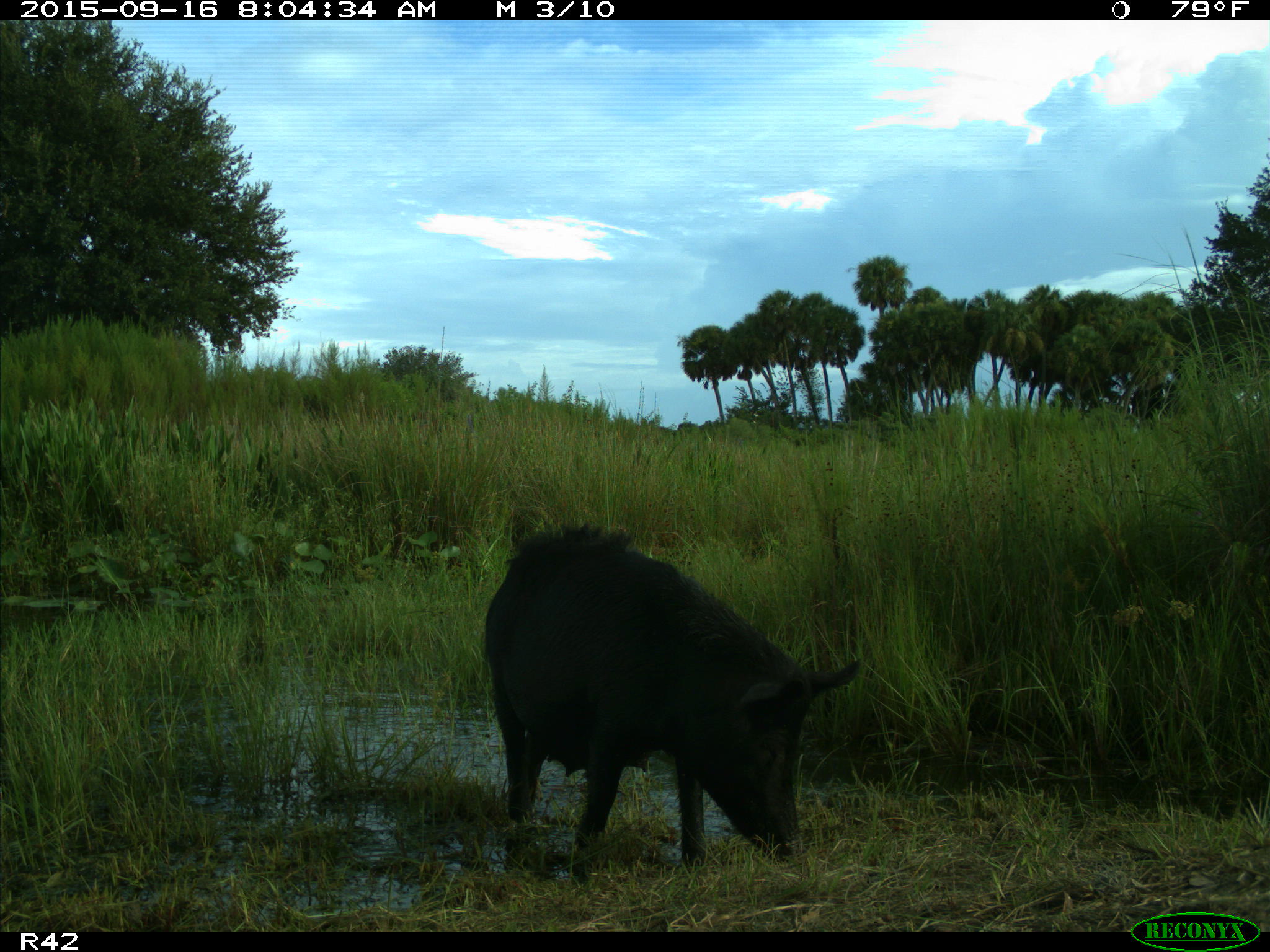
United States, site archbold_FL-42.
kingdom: Animalia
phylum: Chordata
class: Mammalia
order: Artiodactyla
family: Suidae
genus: Sus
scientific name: Sus scrofa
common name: wild boar